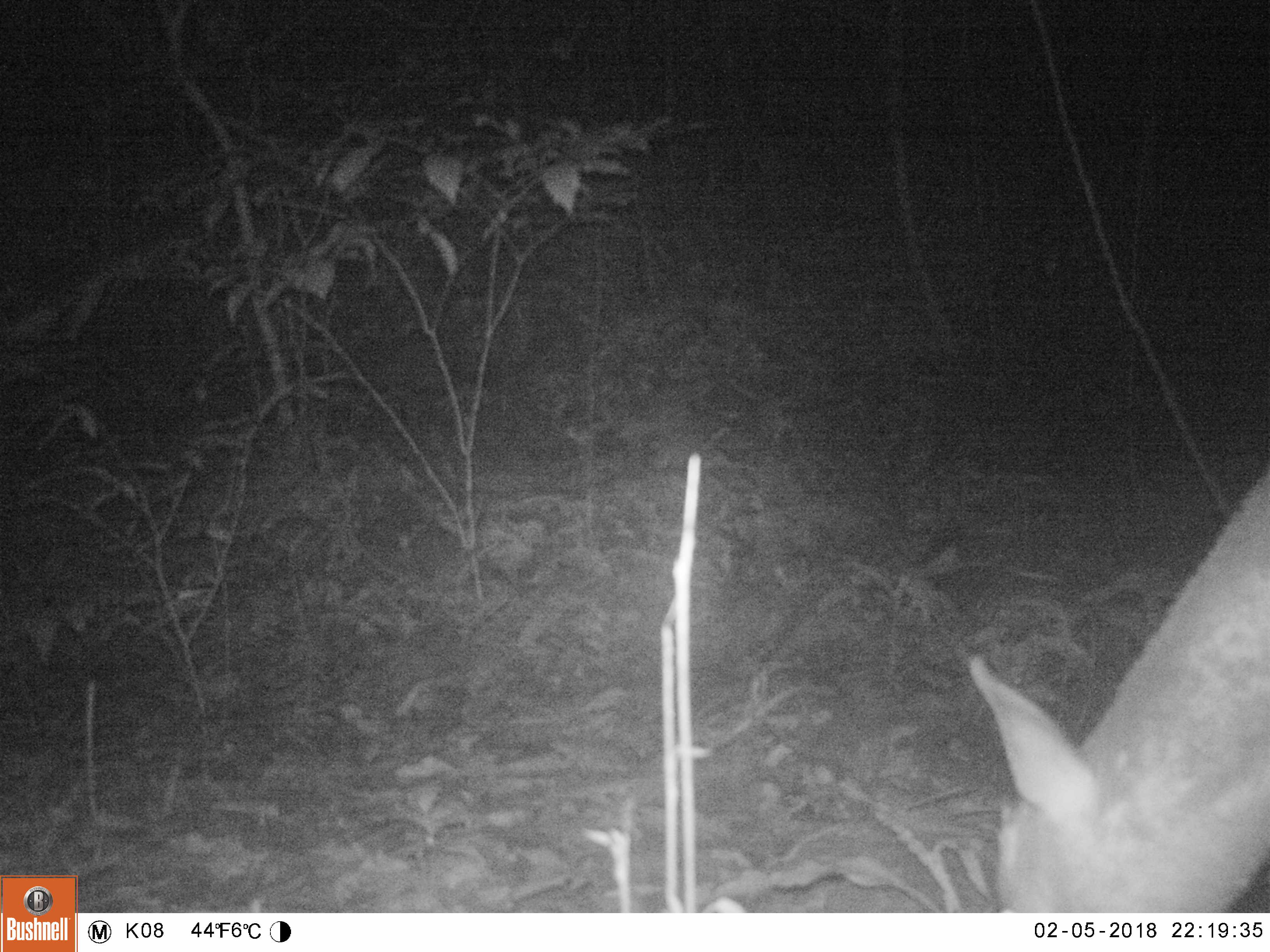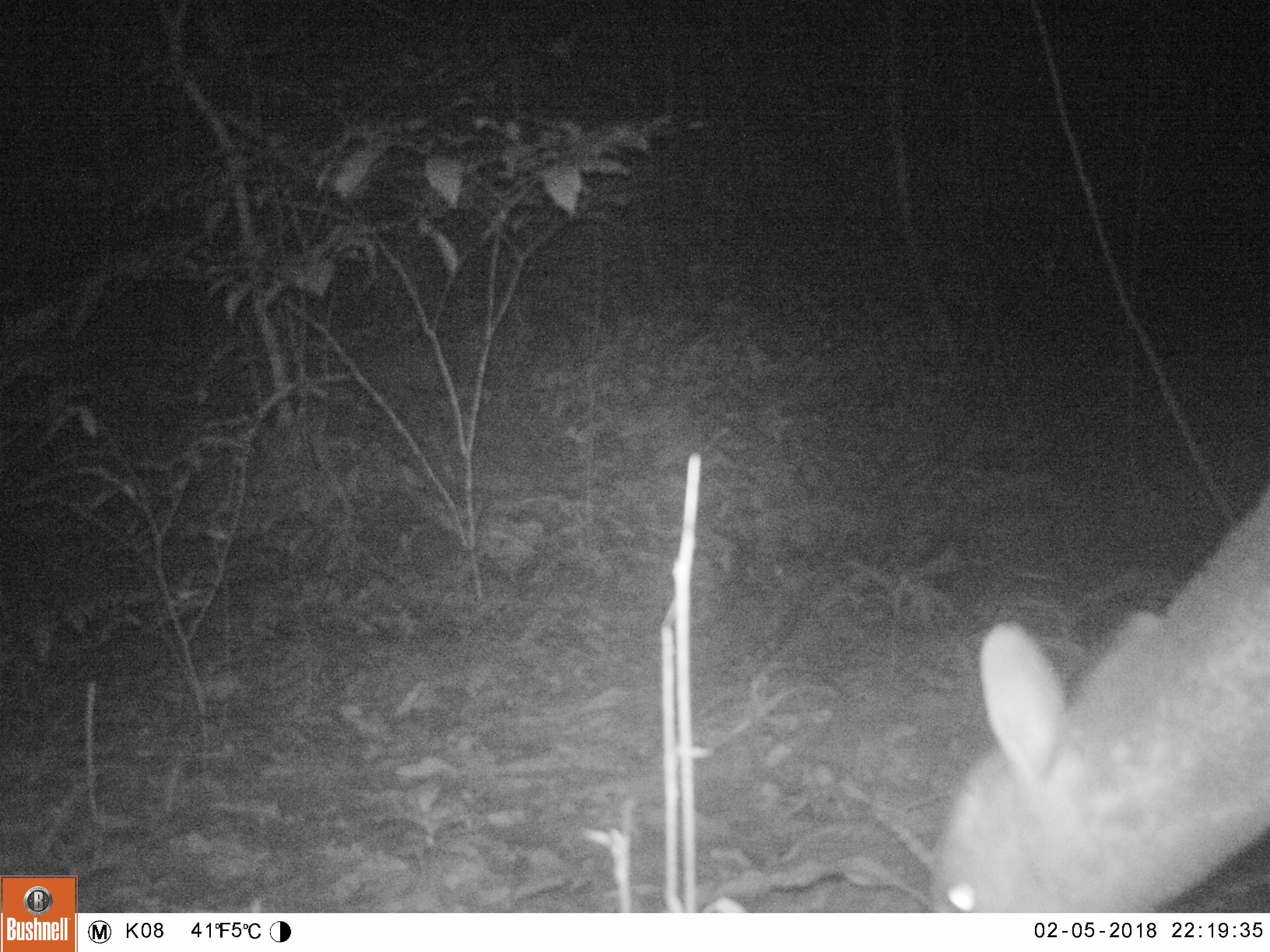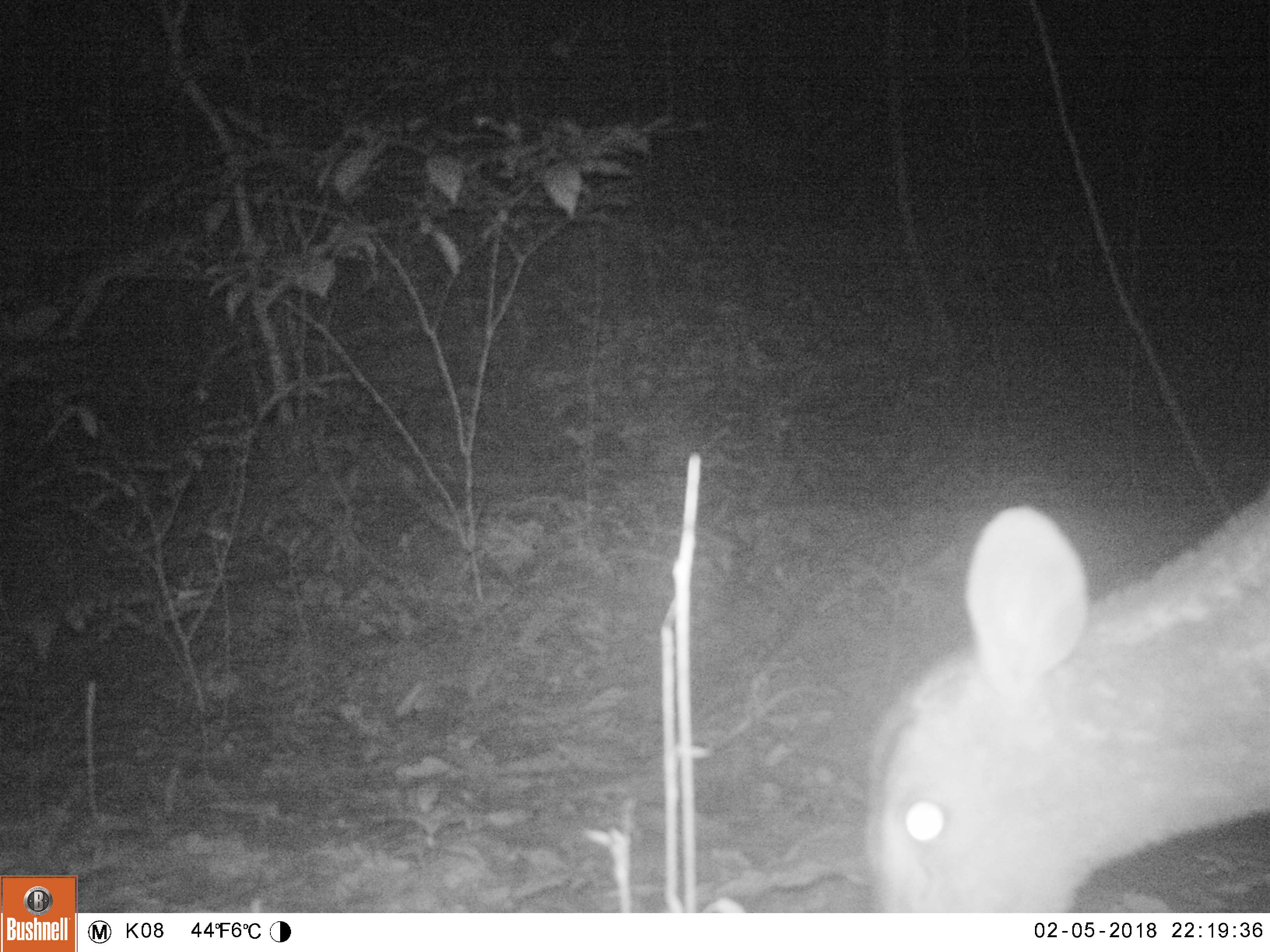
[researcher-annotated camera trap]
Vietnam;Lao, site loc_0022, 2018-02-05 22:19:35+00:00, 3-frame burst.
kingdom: Animalia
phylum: Chordata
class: Mammalia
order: Artiodactyla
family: Cervidae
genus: Muntiacus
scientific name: Muntiacus vuquangensis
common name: large-antlered muntjac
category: large antlered muntjac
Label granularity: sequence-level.